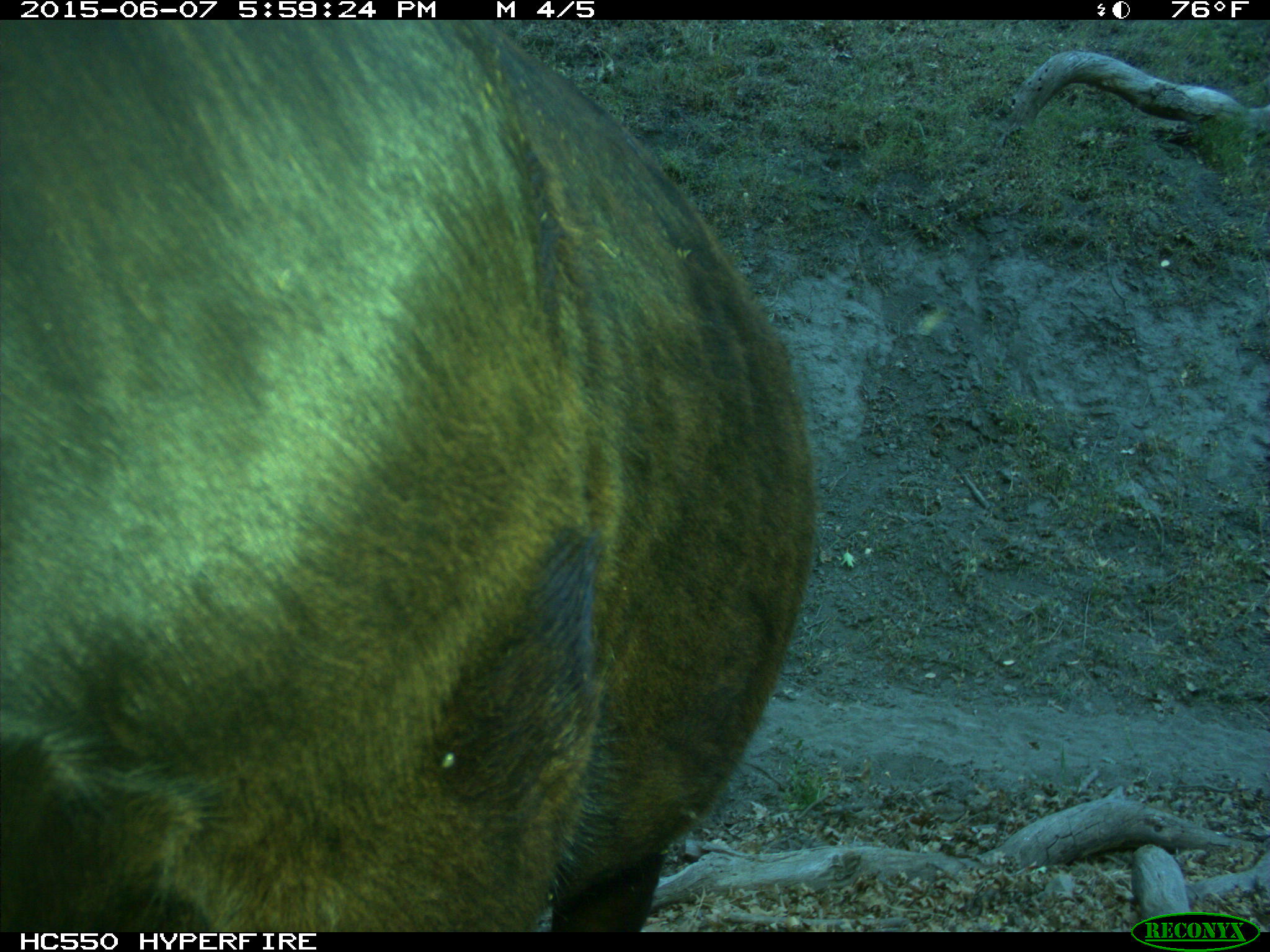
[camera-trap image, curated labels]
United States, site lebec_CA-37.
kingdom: Animalia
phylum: Chordata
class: Mammalia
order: Artiodactyla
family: Bovidae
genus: Bos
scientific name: Bos taurus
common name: domestic cow